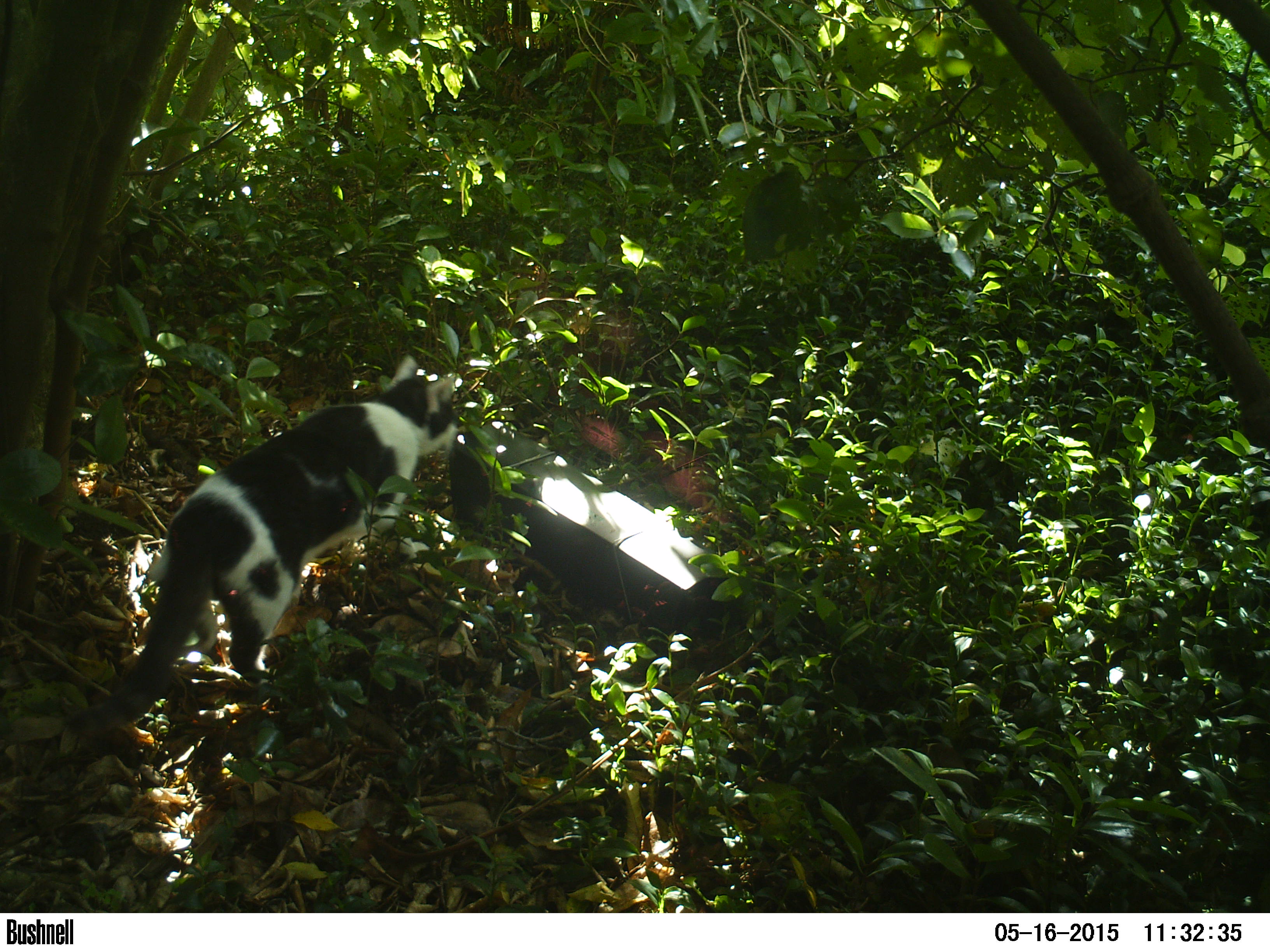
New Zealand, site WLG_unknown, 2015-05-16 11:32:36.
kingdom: Animalia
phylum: Chordata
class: Mammalia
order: Carnivora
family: Felidae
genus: Felis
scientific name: Felis catus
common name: domestic cat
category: cat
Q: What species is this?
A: Cat (domestic cat) (Felis catus).